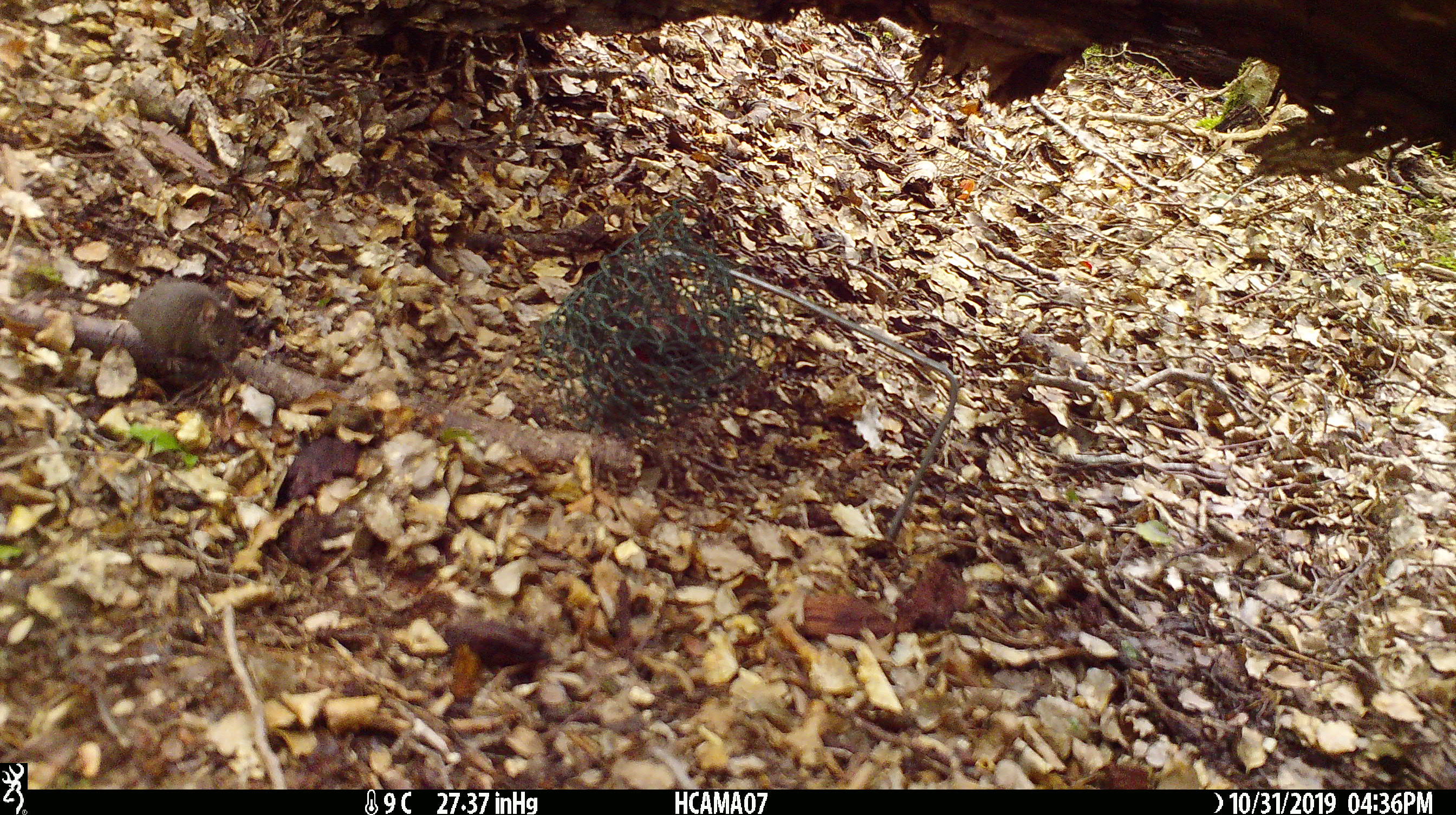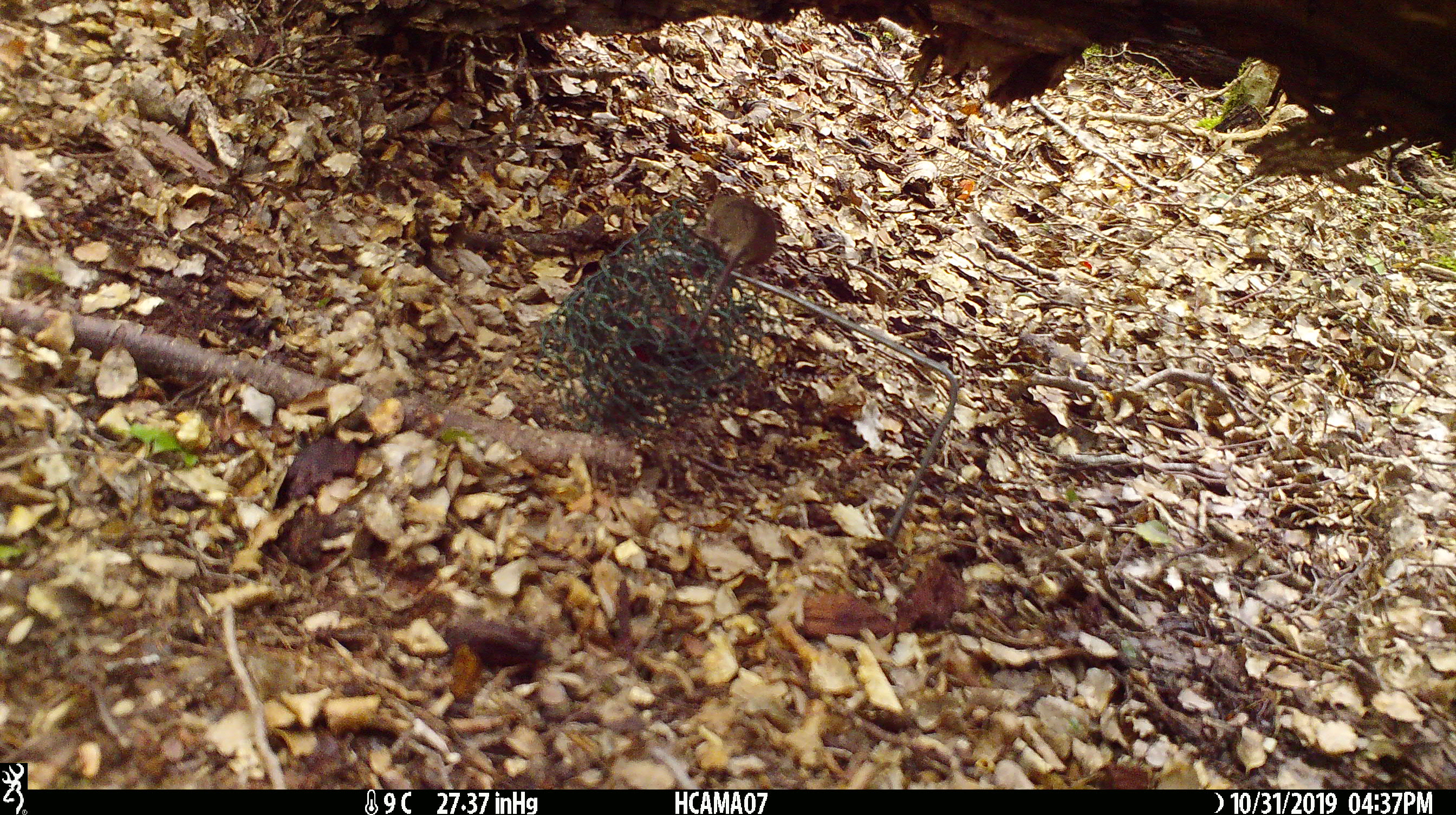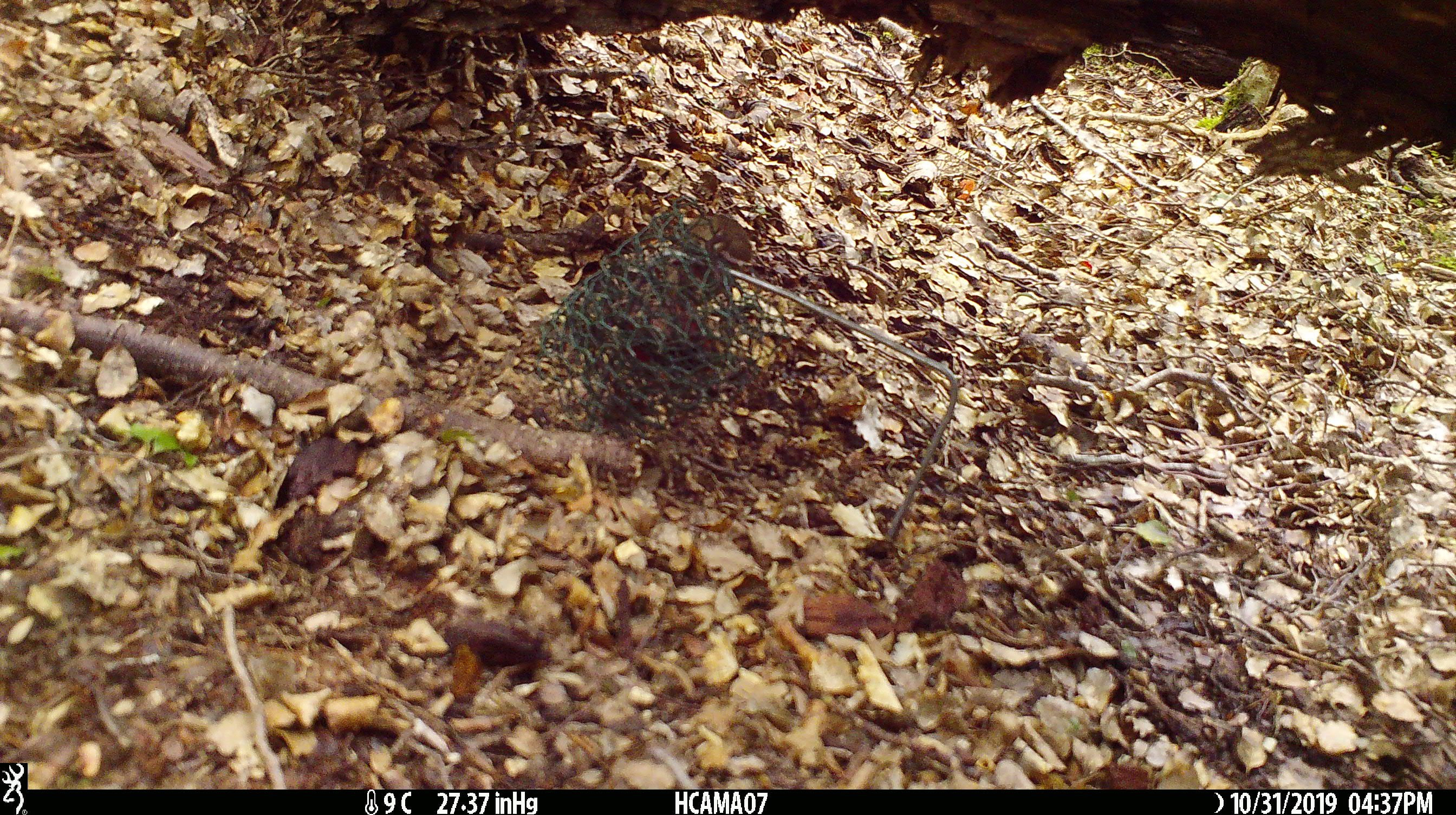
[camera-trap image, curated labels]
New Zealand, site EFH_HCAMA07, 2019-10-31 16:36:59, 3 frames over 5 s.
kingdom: Animalia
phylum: Chordata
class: Mammalia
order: Rodentia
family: Muridae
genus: Mus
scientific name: Mus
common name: mouse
Mouse (Mus).